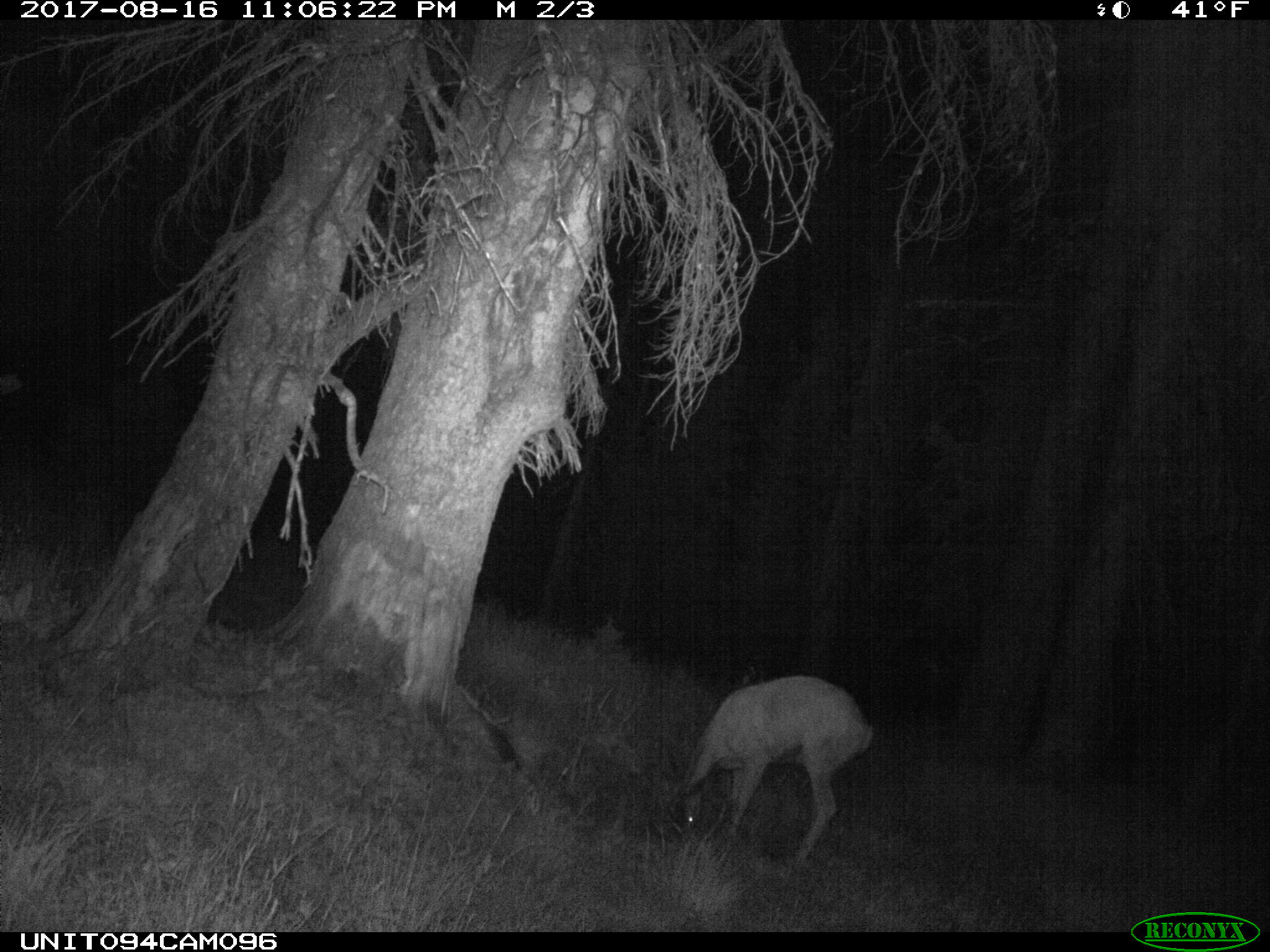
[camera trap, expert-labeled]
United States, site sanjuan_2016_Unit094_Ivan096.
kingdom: Animalia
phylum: Chordata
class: Mammalia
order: Artiodactyla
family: Cervidae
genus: Odocoileus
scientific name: Odocoileus hemionus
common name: mule deer